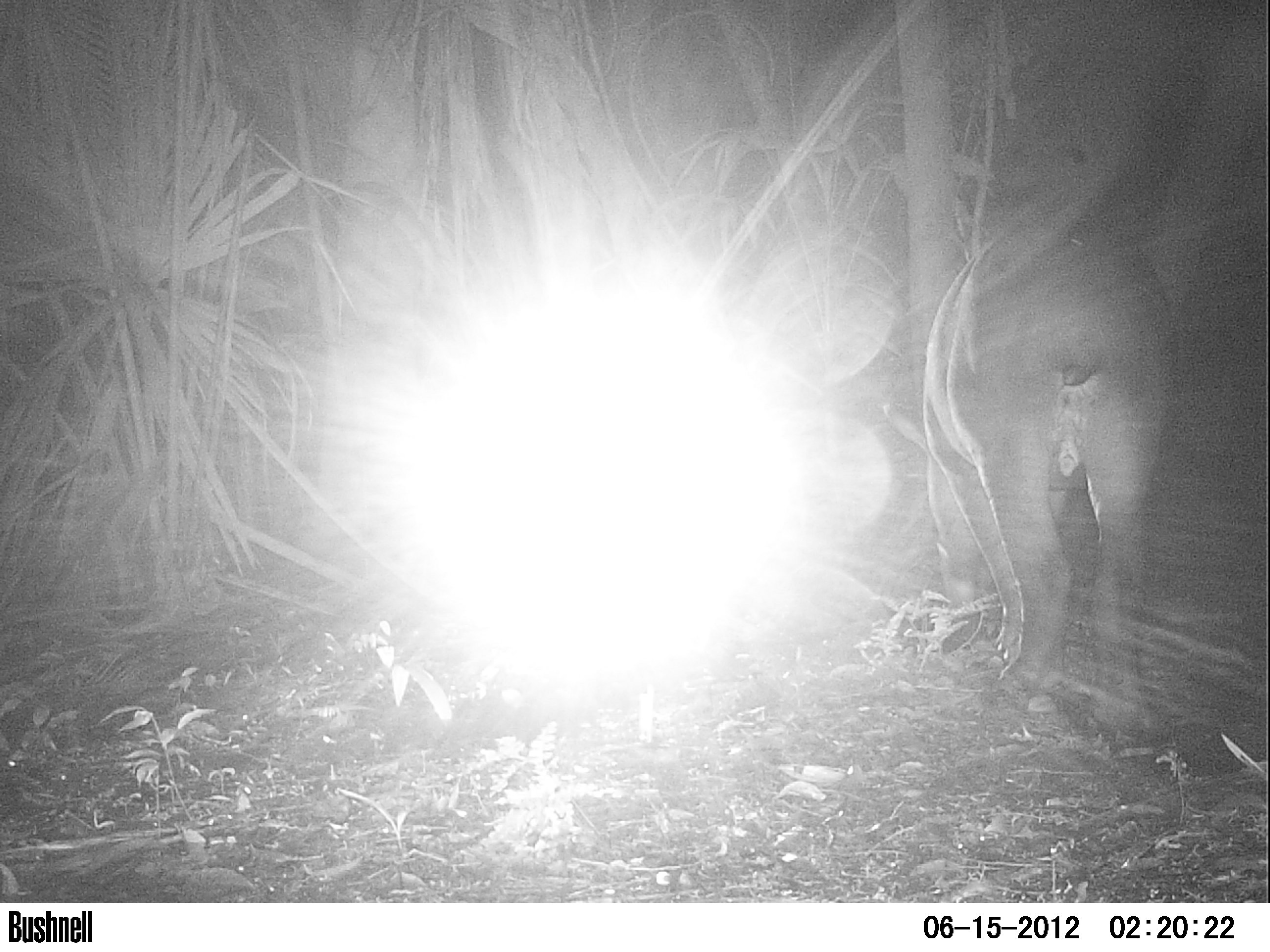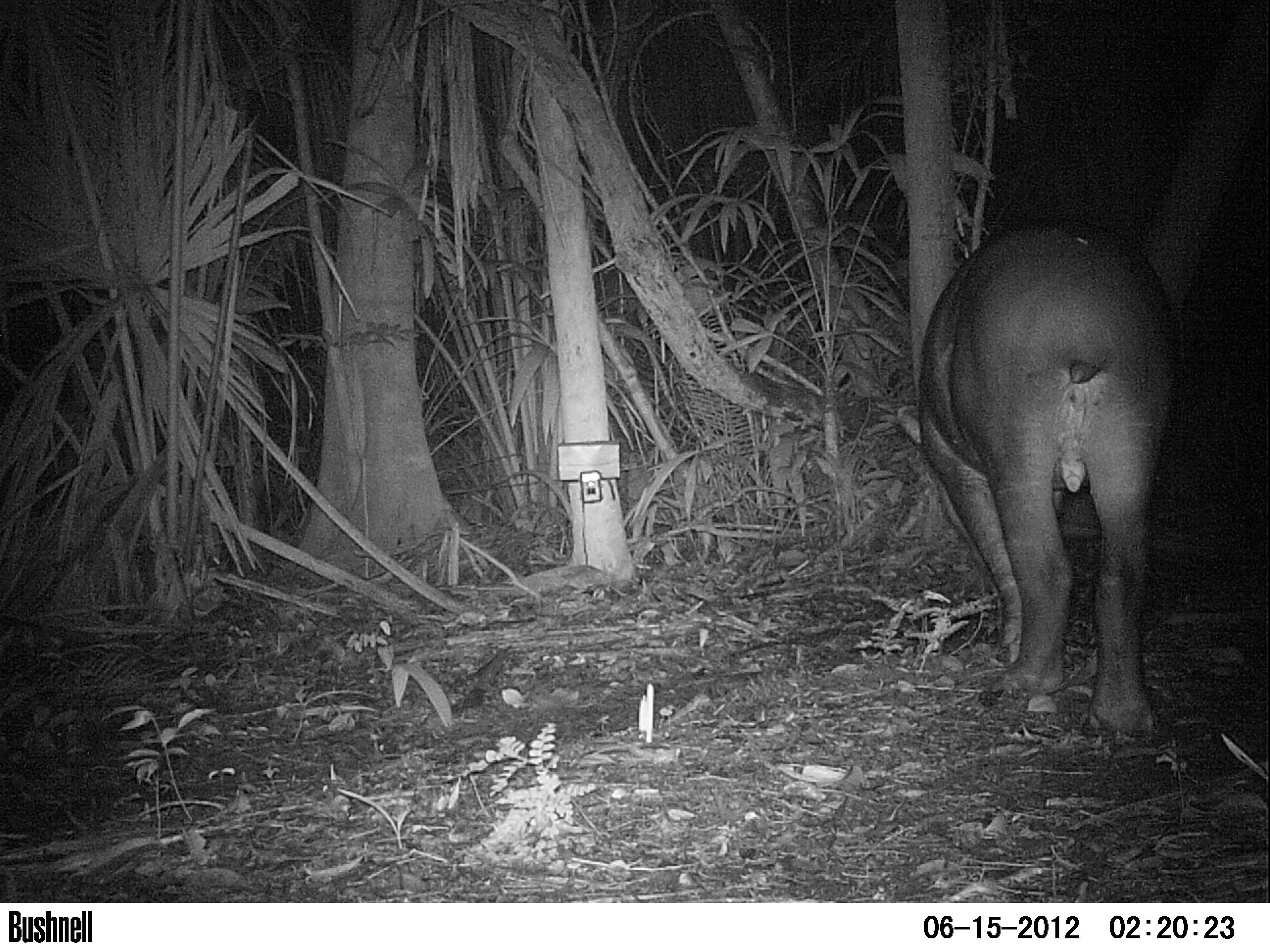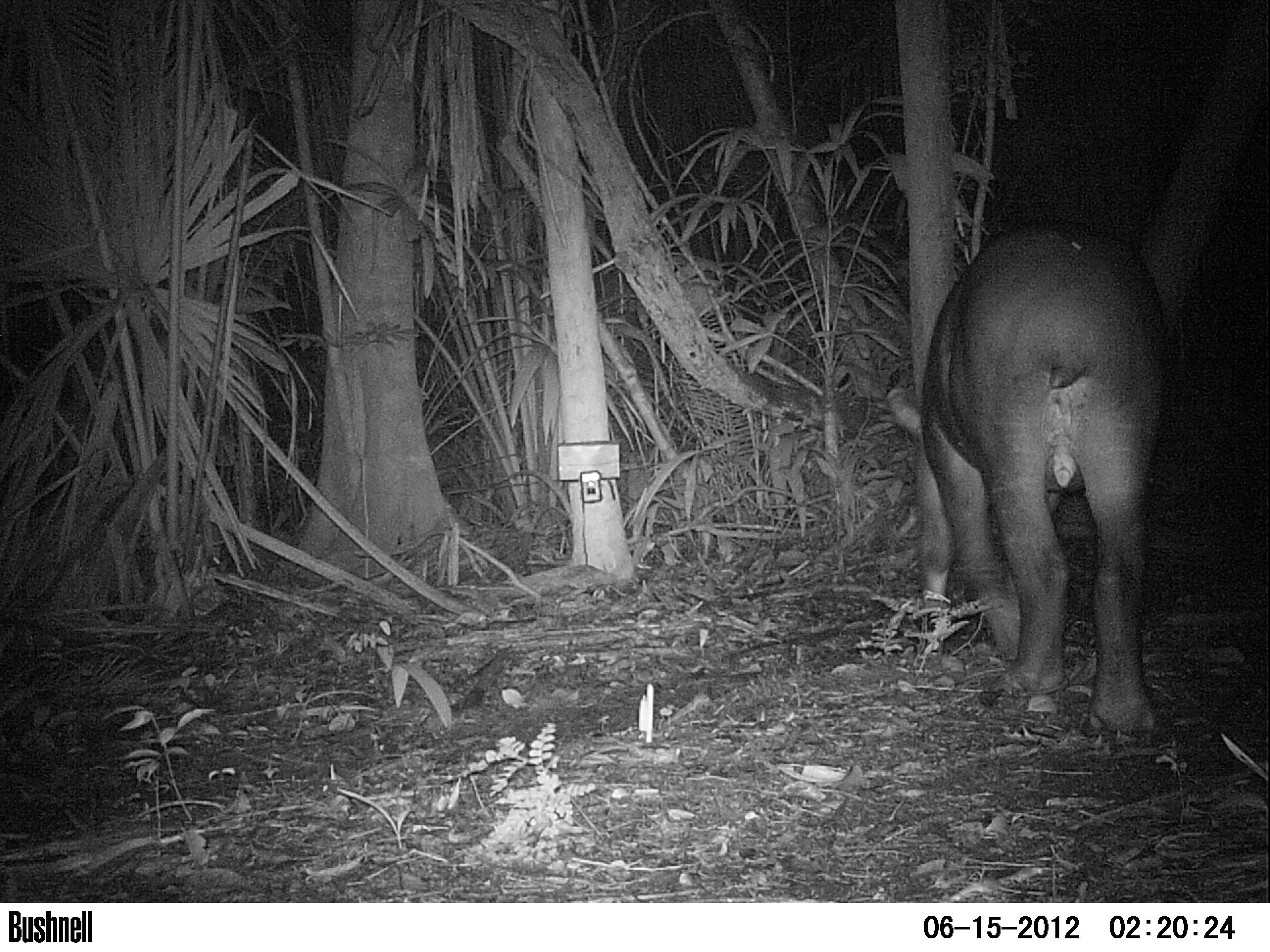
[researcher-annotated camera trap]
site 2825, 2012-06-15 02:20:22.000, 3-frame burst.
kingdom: Animalia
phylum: Chordata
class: Mammalia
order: Perissodactyla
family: Tapiridae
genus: Tapirus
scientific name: Tapirus bairdii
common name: baird's tapir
Tapirus bairdii (baird's tapir), count 1, age adult, sex female.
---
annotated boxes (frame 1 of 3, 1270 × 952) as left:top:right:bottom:
tapirus bairdii: 919:199:1183:750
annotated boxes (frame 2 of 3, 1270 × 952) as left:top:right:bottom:
tapirus bairdii: 899:219:1184:739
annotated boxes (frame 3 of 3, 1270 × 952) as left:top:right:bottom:
tapirus bairdii: 913:221:1172:743